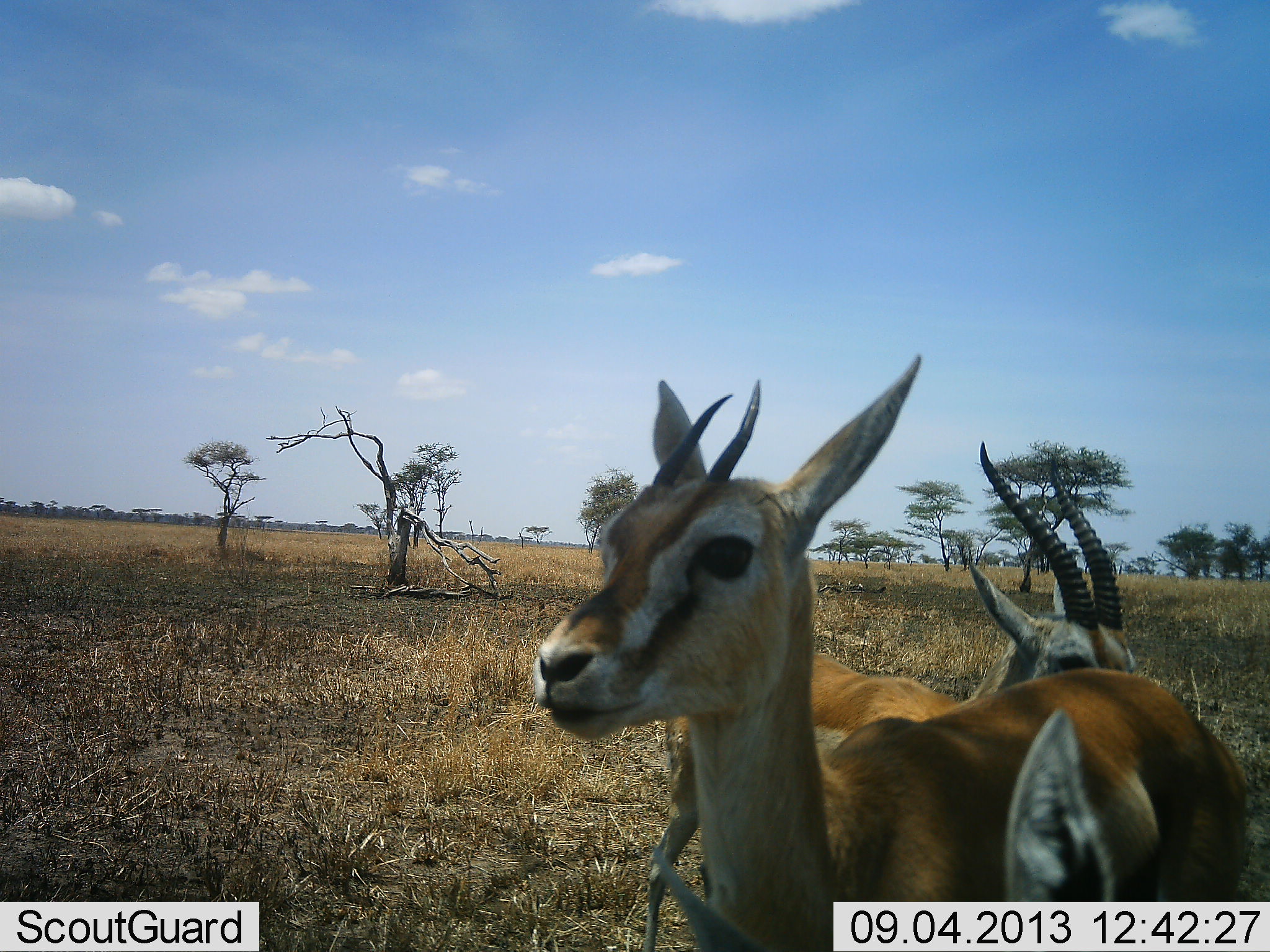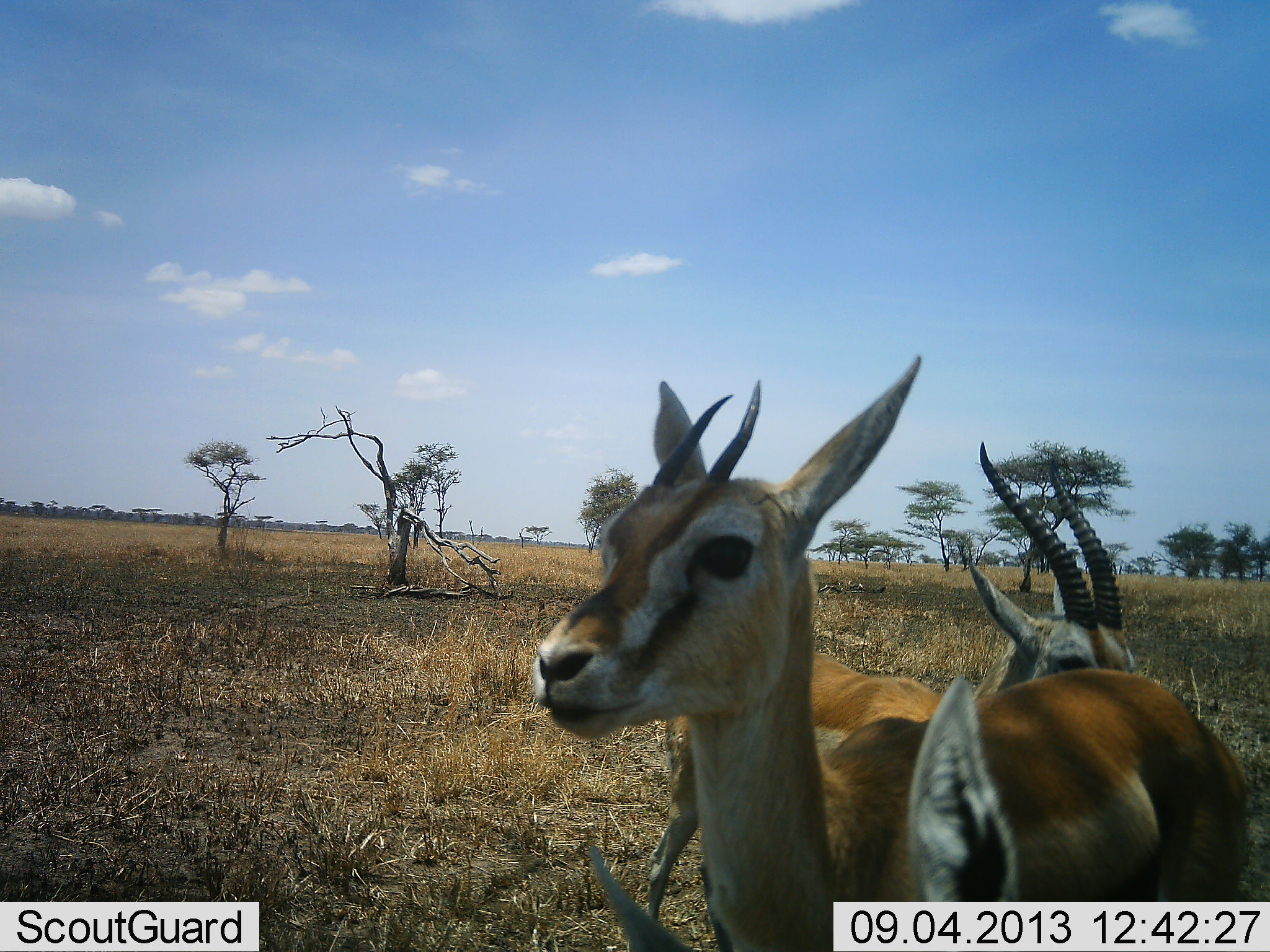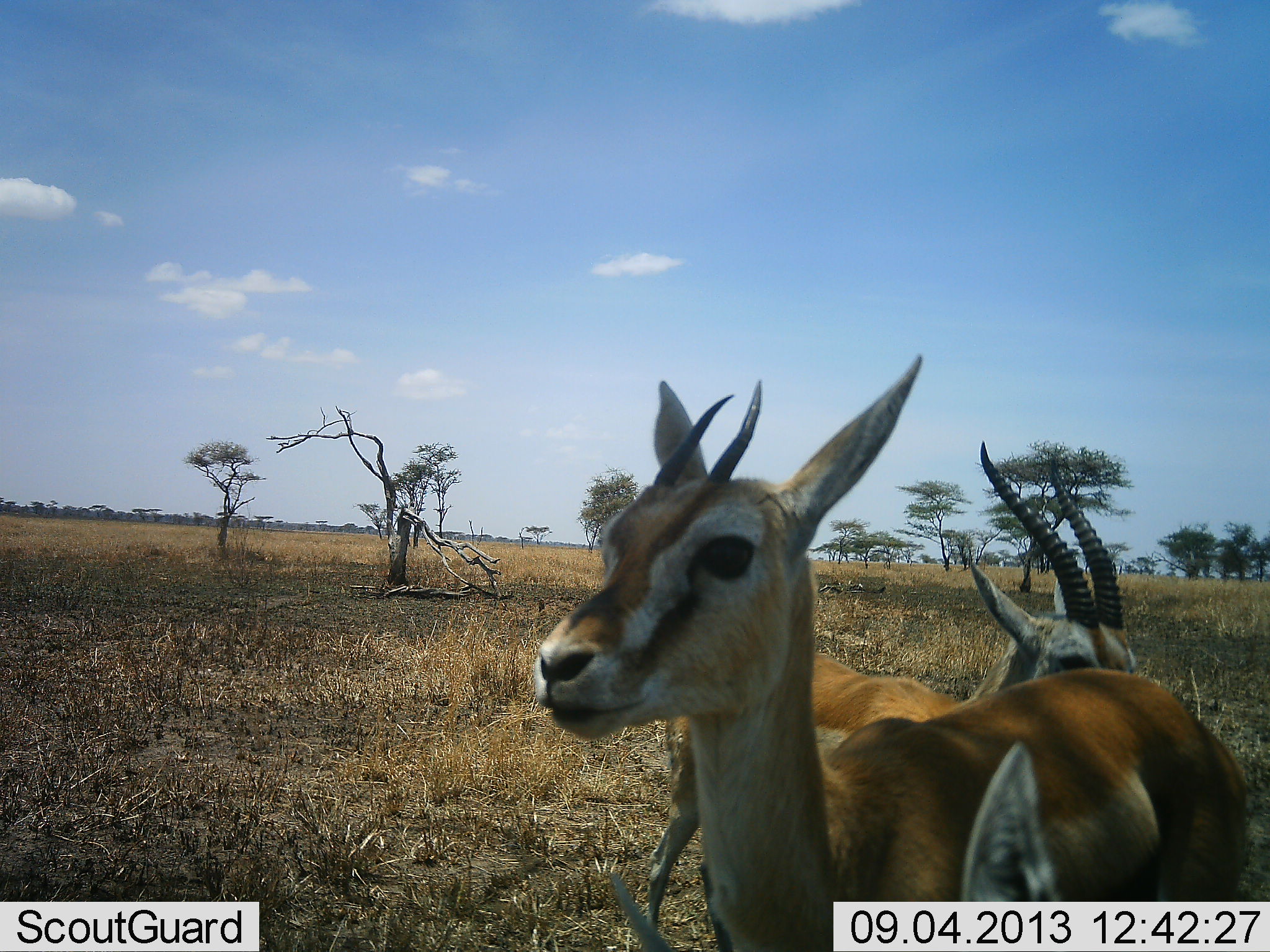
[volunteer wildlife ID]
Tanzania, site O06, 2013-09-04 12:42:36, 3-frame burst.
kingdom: Animalia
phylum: Chordata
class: Mammalia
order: Artiodactyla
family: Bovidae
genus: Eudorcas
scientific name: Eudorcas thomsonii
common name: thomson's gazelle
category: gazellethomsons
Gazellethomsons (thomson's gazelle) (Eudorcas thomsonii), count 3. Behavior (volunteer vote fractions): standing 80%, resting 0%, moving 10%, interacting 10%. Young present (vote fraction): 0%. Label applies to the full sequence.